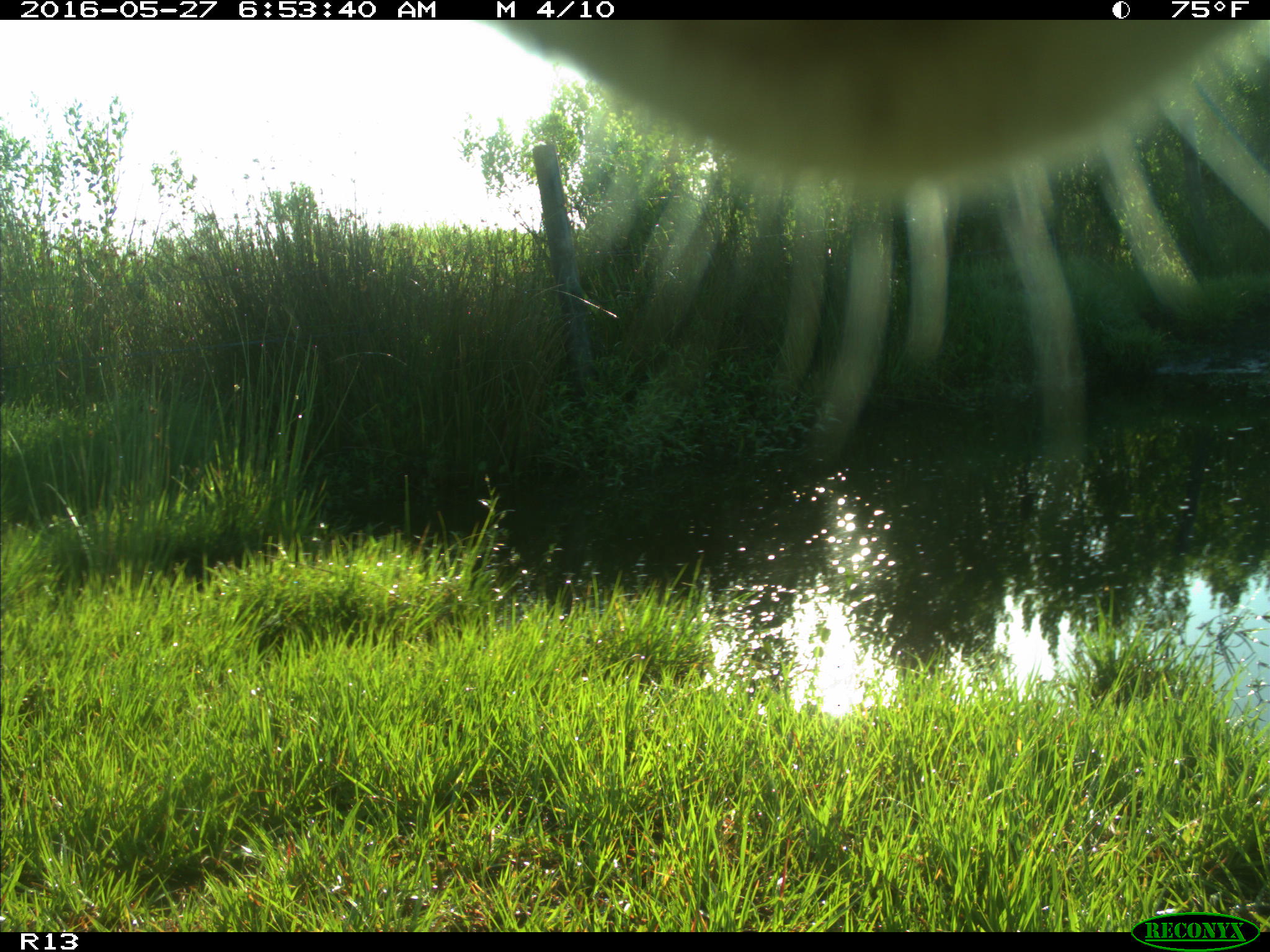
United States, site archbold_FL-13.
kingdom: Animalia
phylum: Chordata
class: Mammalia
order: Artiodactyla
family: Bovidae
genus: Bos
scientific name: Bos taurus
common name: domestic cow